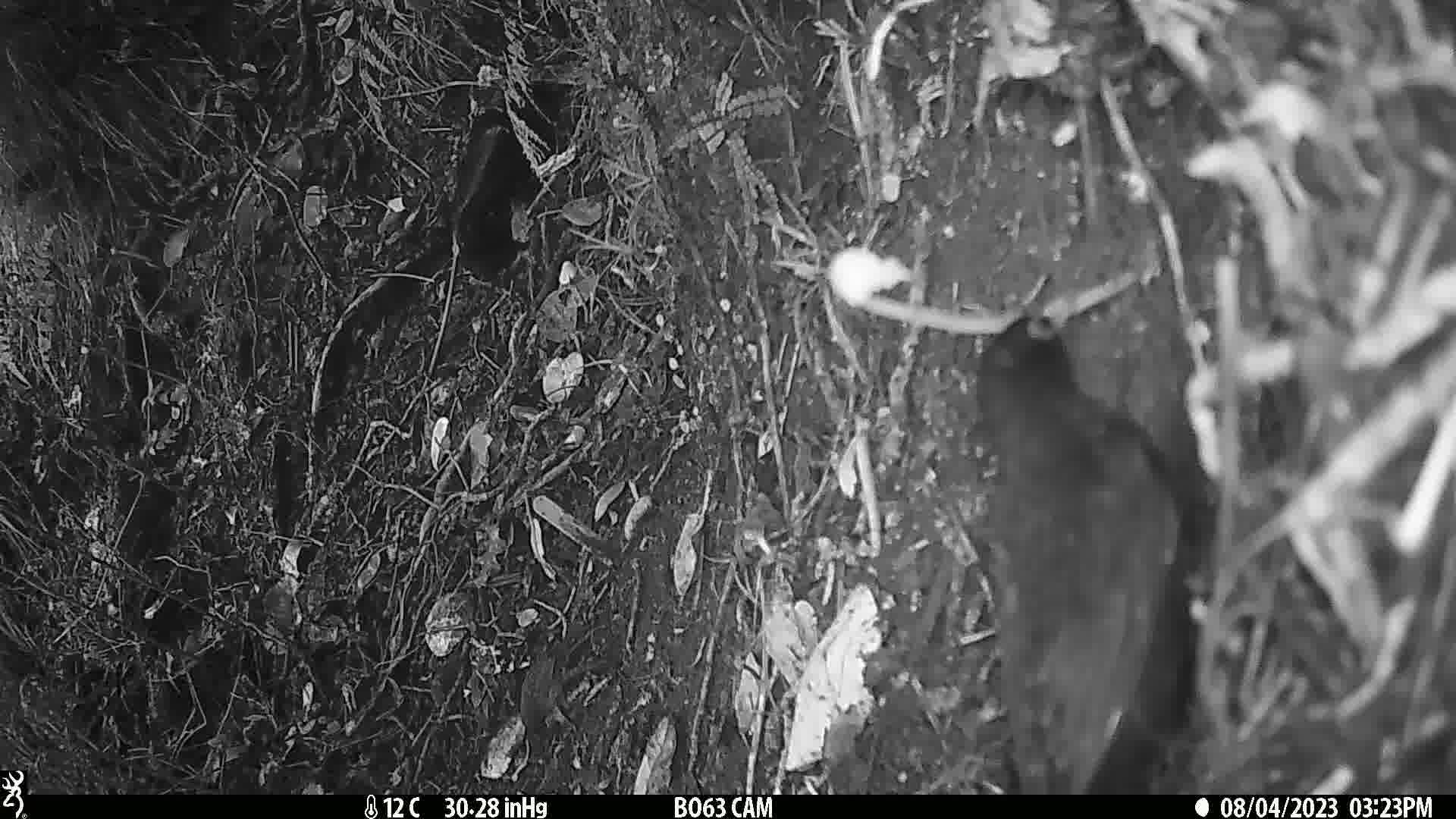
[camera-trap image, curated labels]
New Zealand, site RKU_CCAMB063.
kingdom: Animalia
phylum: Chordata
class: Aves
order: Passeriformes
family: Turdidae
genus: Turdus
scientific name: Turdus merula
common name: eurasian blackbird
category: blackbird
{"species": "blackbird (eurasian blackbird) (Turdus merula)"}